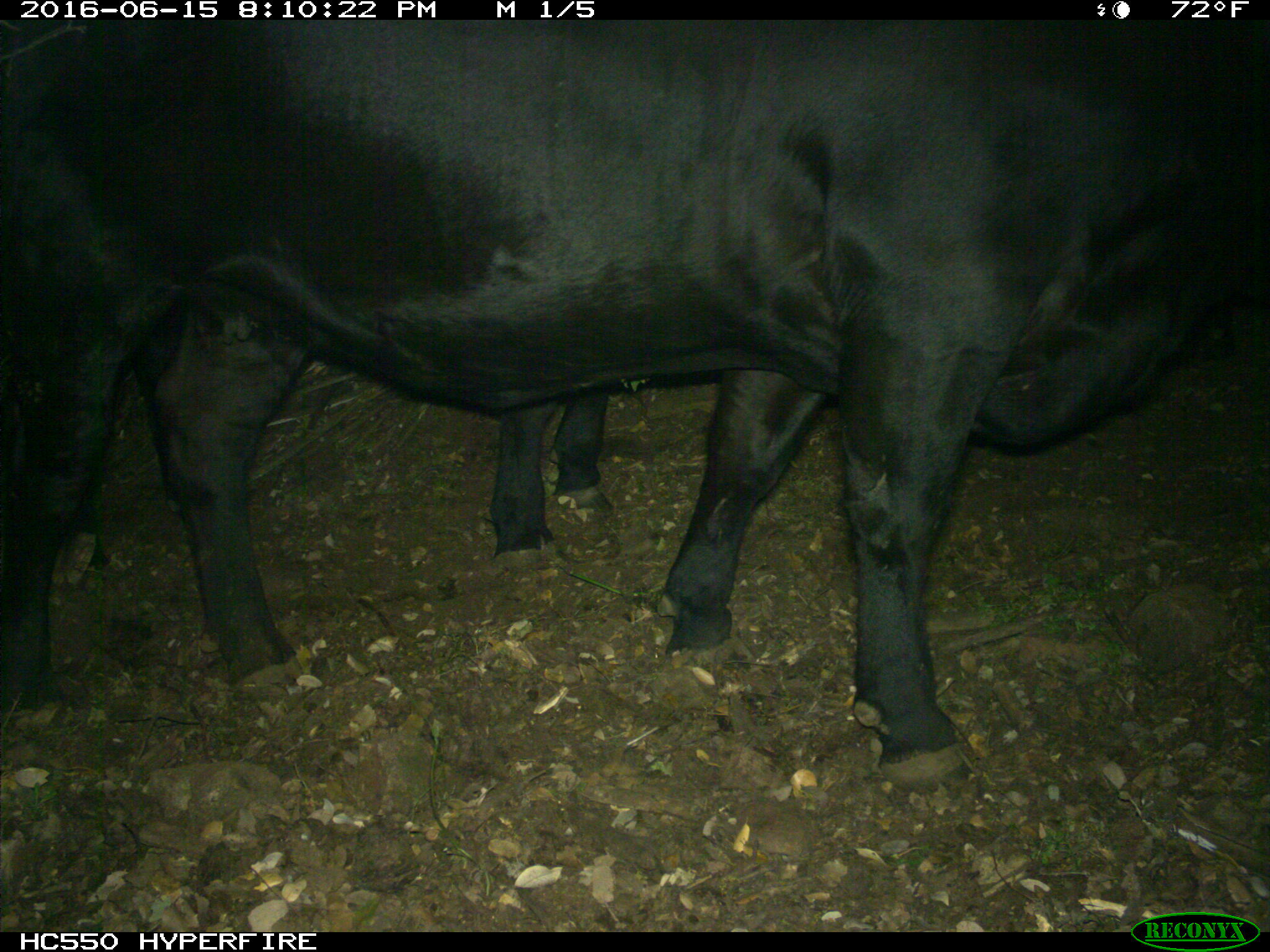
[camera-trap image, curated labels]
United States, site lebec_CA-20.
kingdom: Animalia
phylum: Chordata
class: Mammalia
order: Artiodactyla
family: Bovidae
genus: Bos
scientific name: Bos taurus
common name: domestic cow